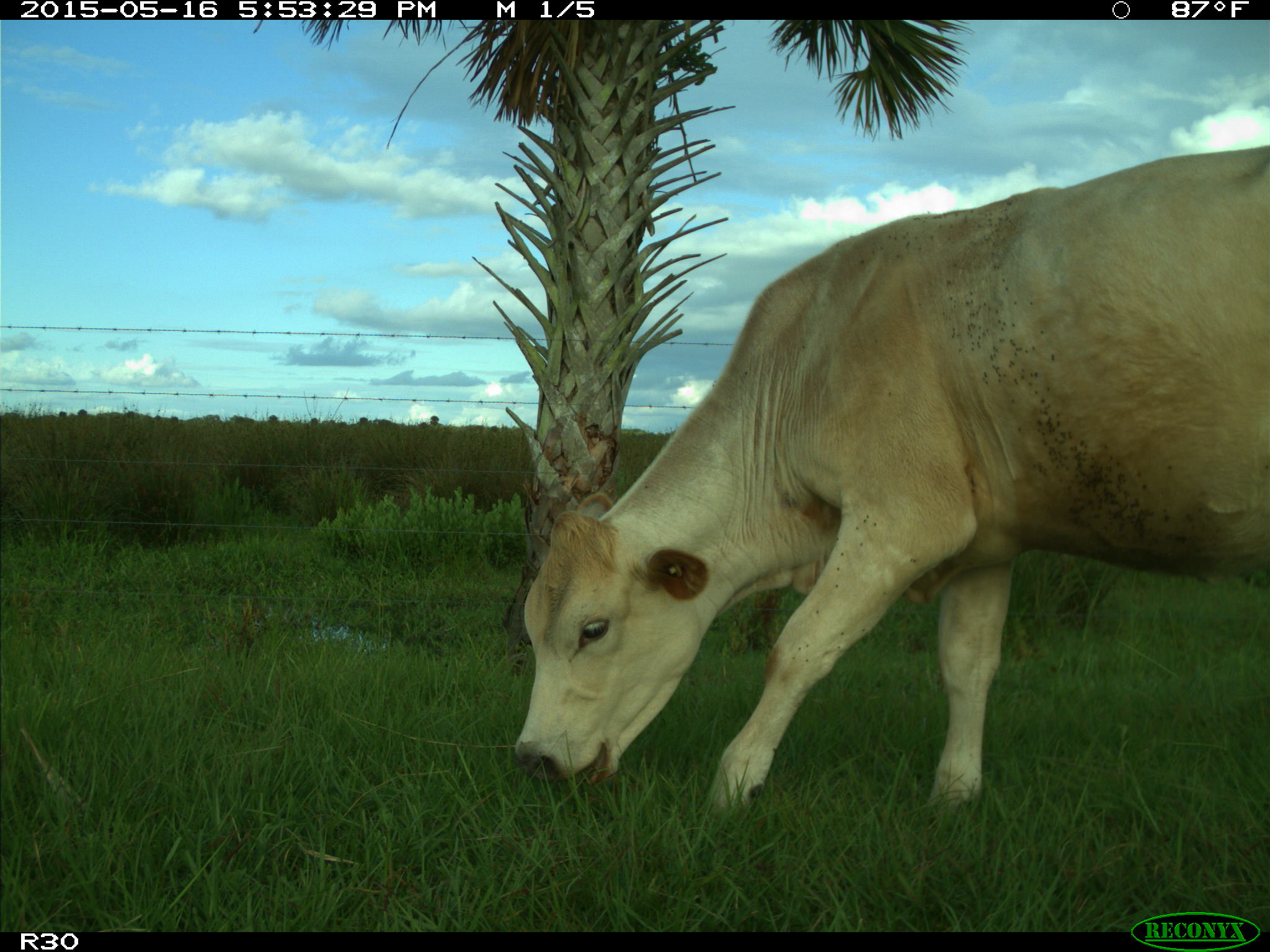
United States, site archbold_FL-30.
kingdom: Animalia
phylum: Chordata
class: Mammalia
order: Artiodactyla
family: Bovidae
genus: Bos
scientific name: Bos taurus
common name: domestic cow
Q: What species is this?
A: Bos taurus (domestic cow).